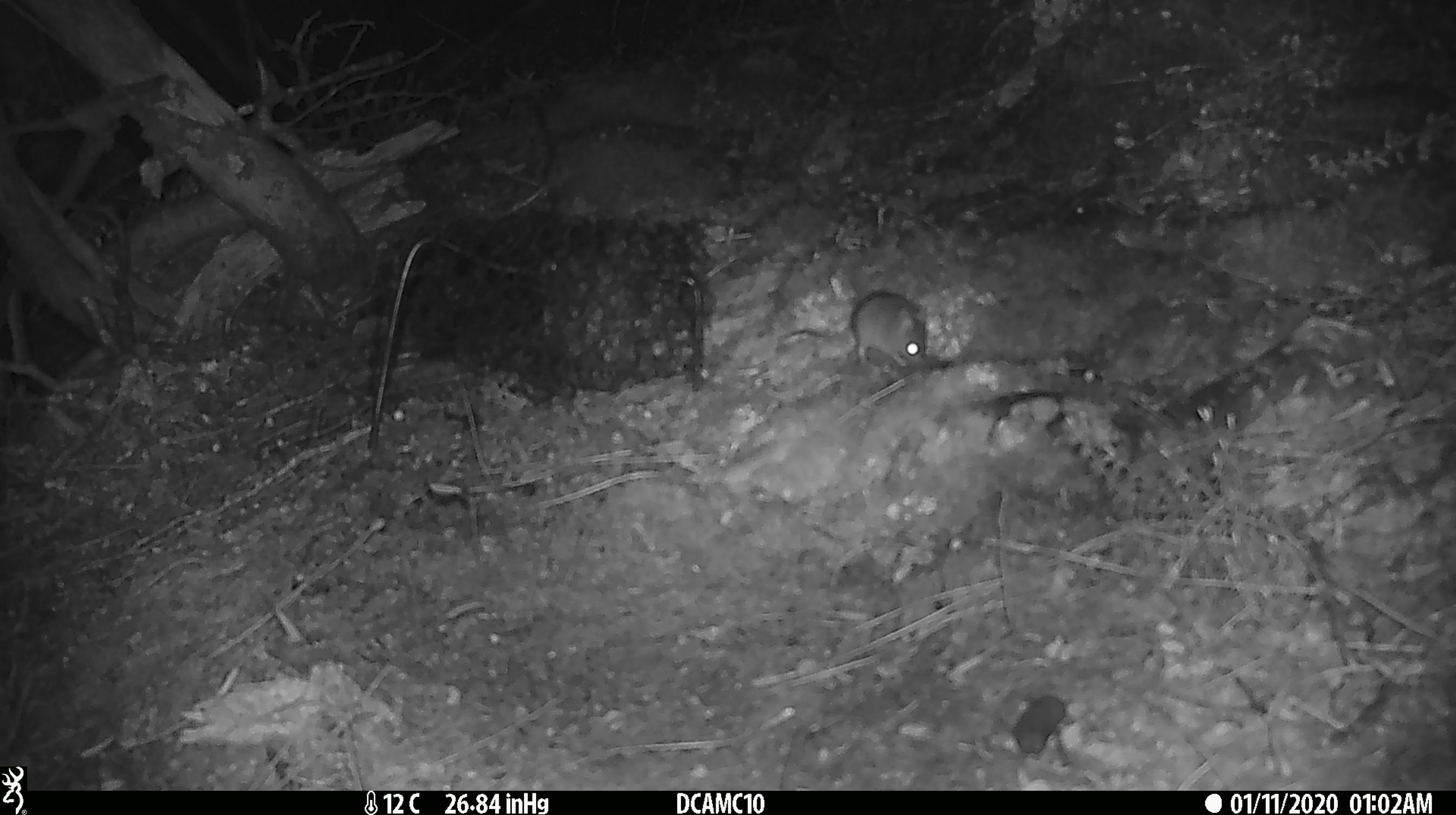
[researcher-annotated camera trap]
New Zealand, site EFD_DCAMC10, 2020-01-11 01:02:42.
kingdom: Animalia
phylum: Chordata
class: Mammalia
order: Rodentia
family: Muridae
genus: Mus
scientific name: Mus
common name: mouse